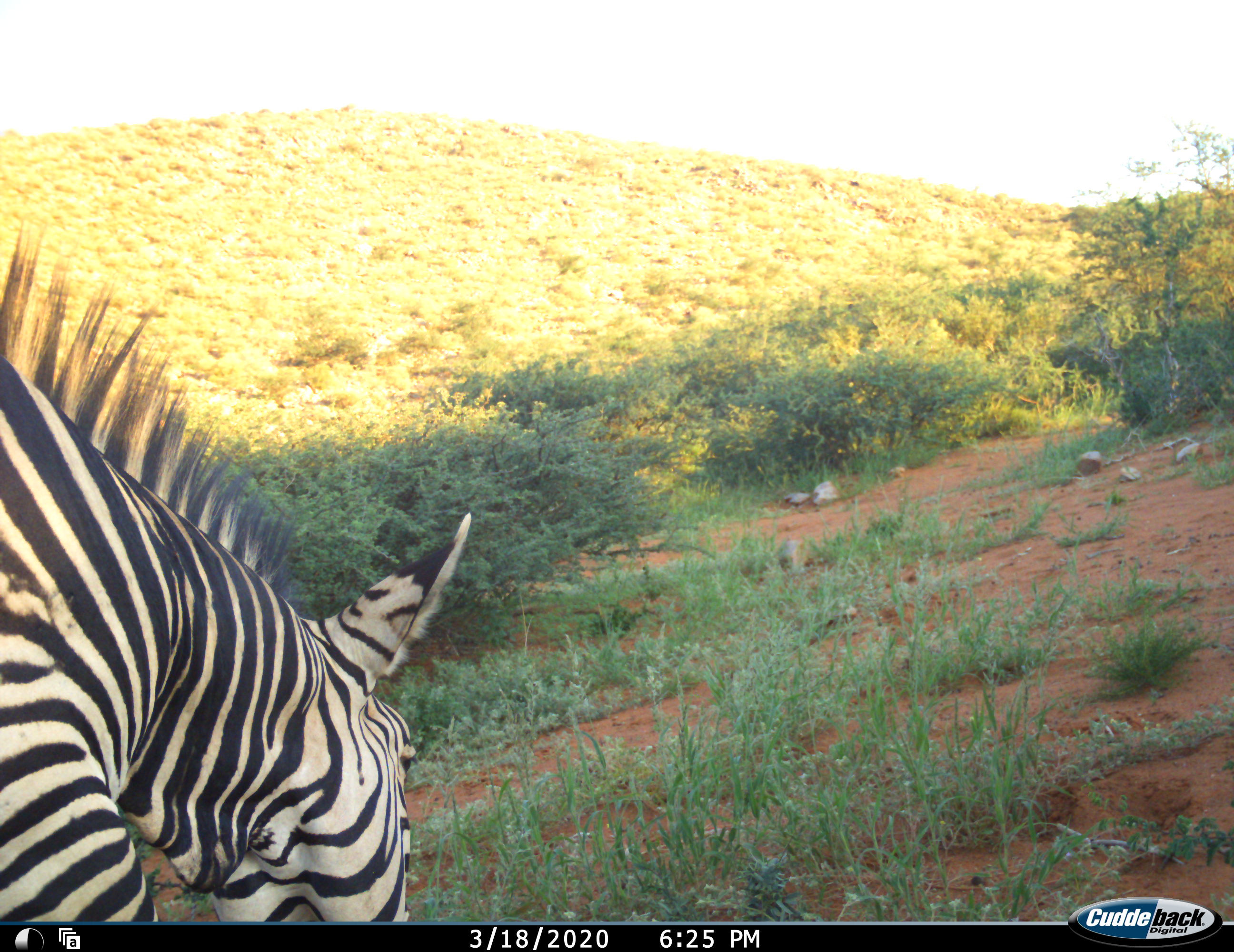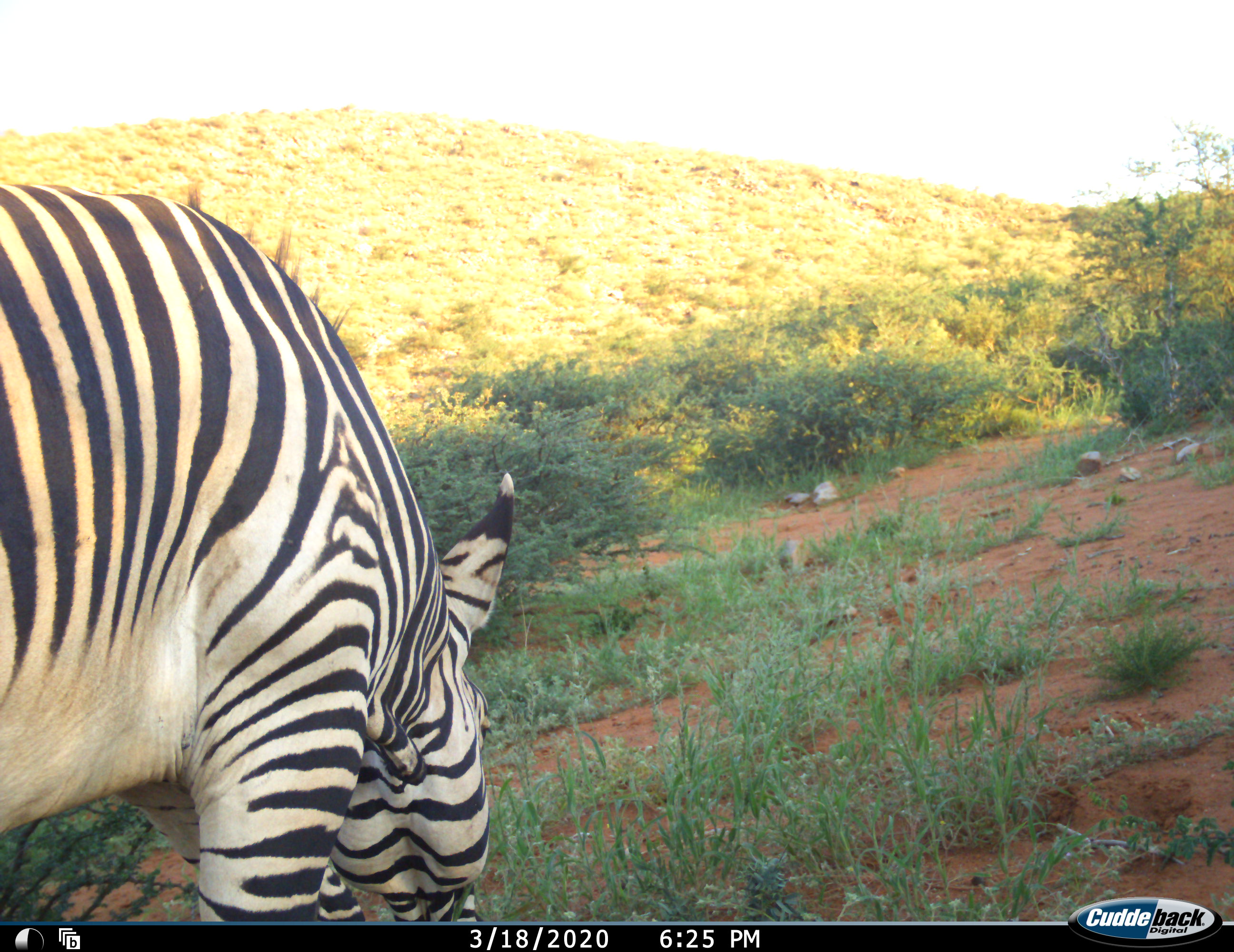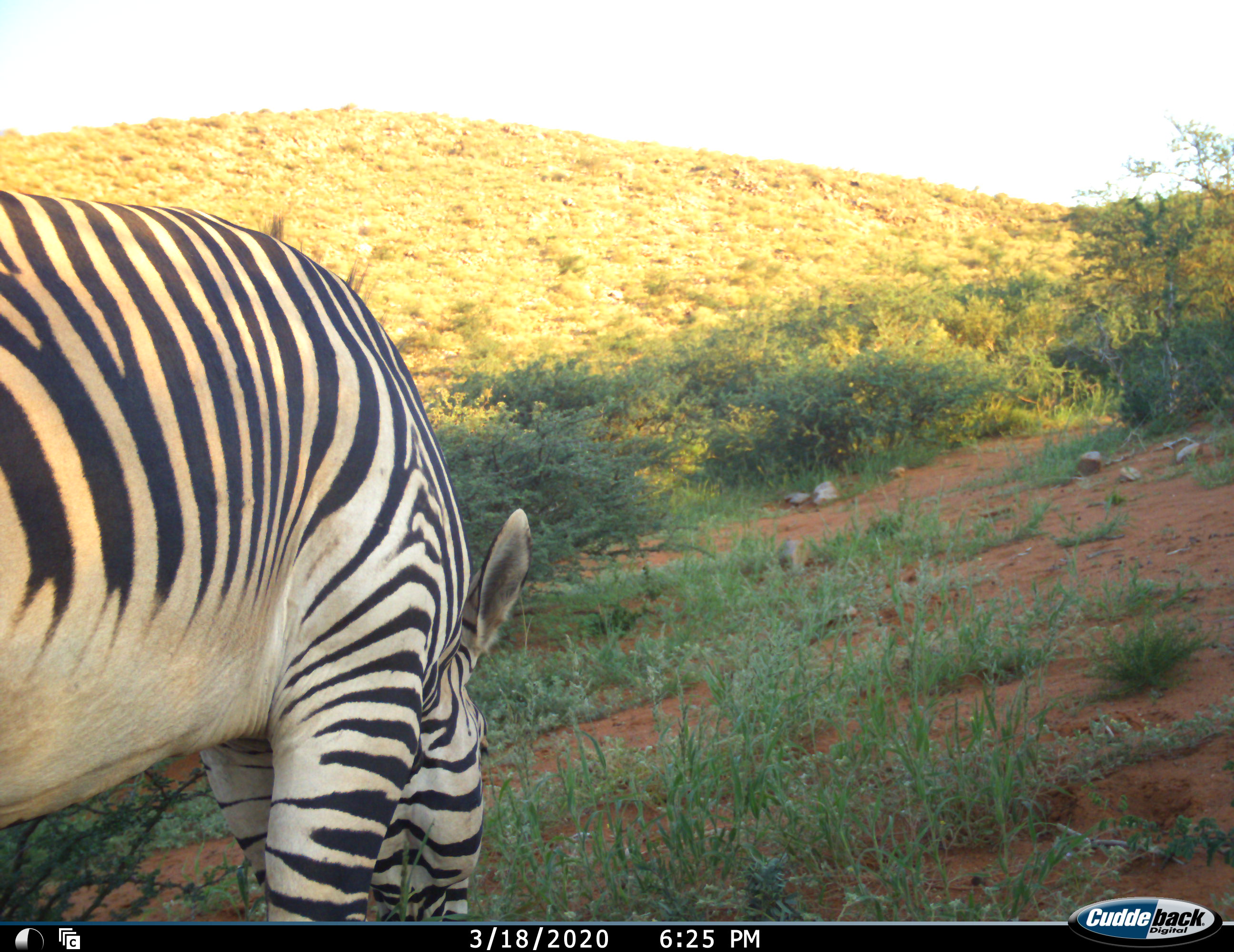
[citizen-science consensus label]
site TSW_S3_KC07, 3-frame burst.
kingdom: Animalia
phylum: Chordata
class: Mammalia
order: Perissodactyla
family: Equidae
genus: Equus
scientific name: Equus zebra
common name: mountain zebra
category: zebramountain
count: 1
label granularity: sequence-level